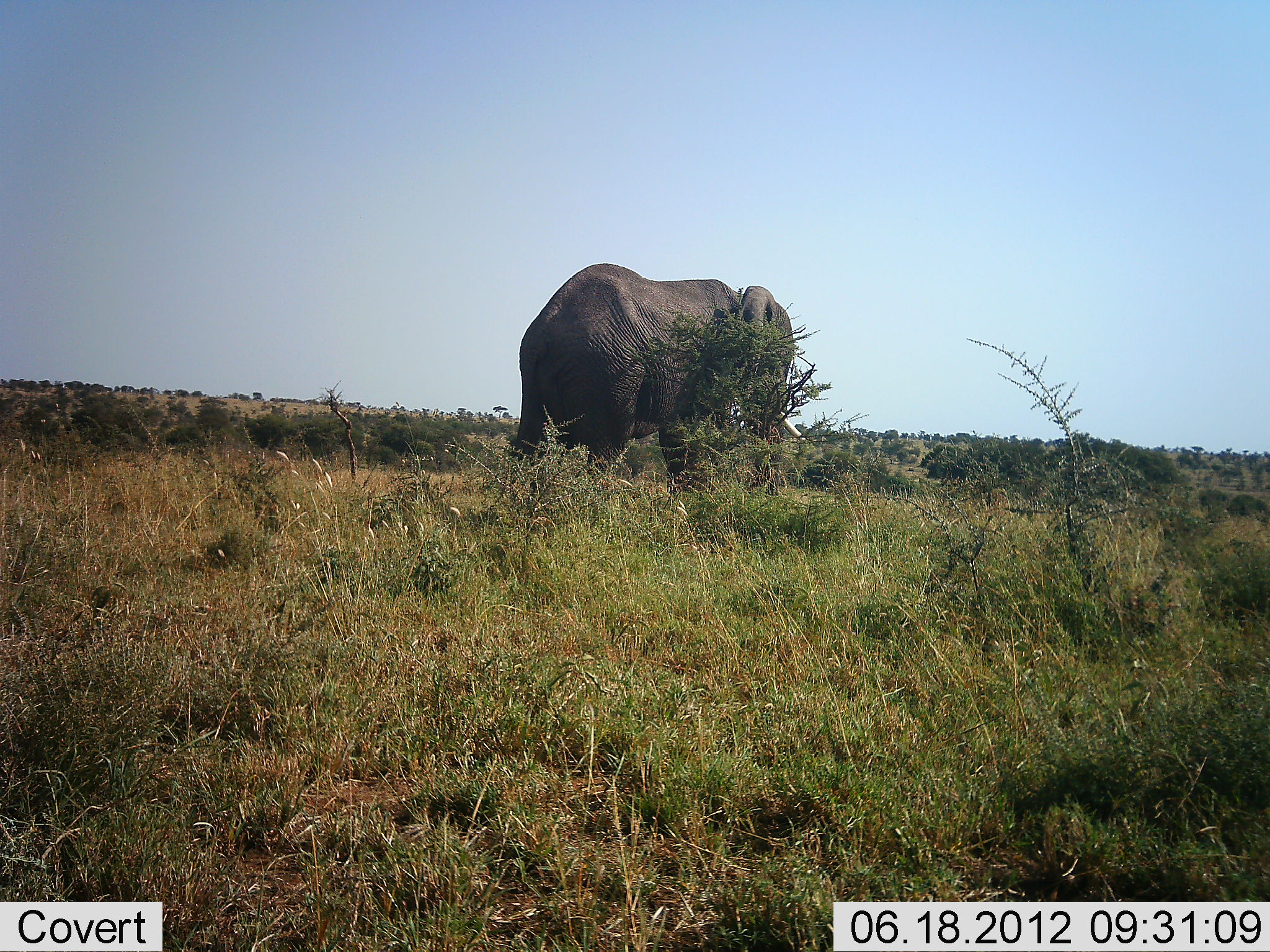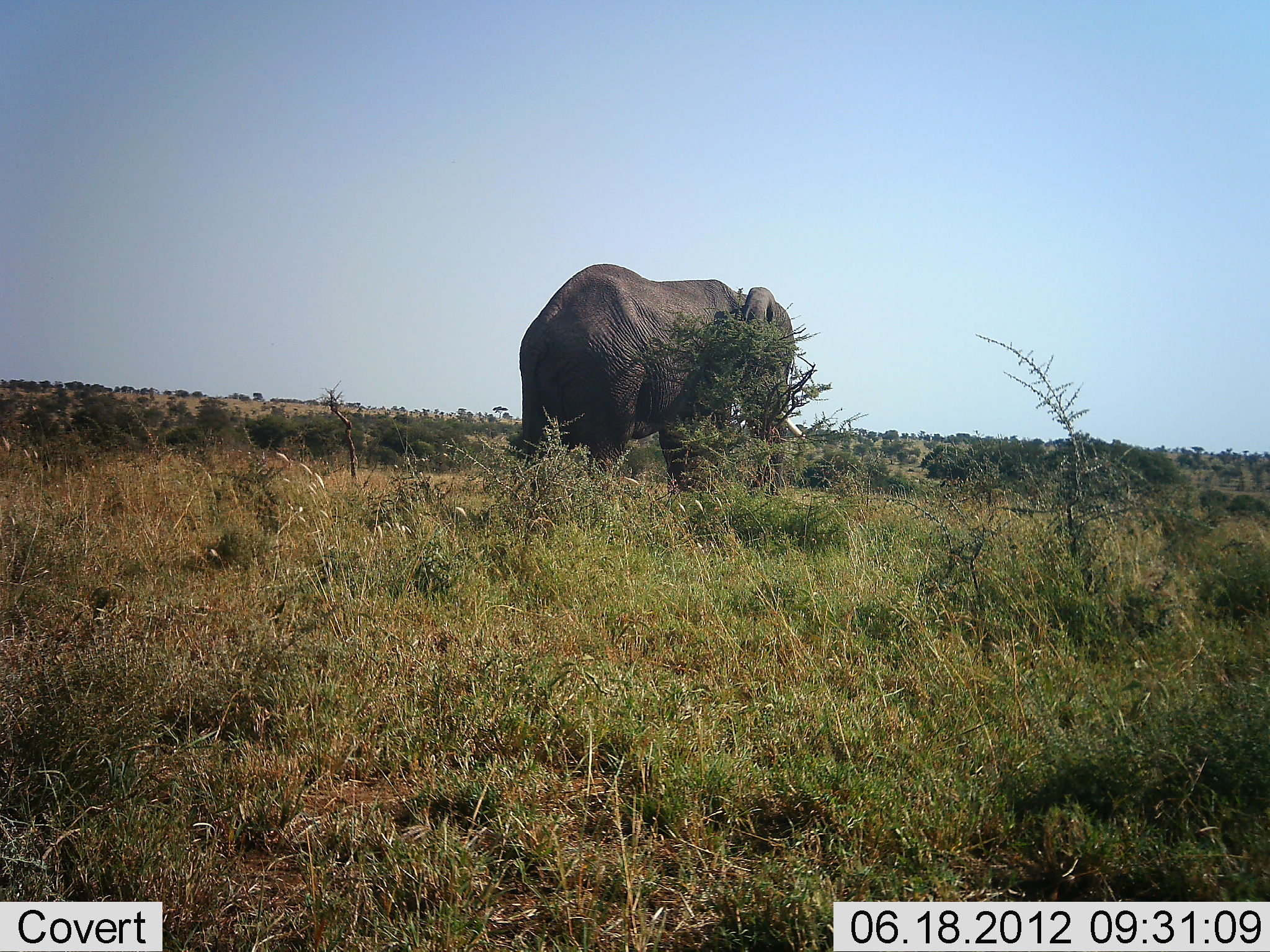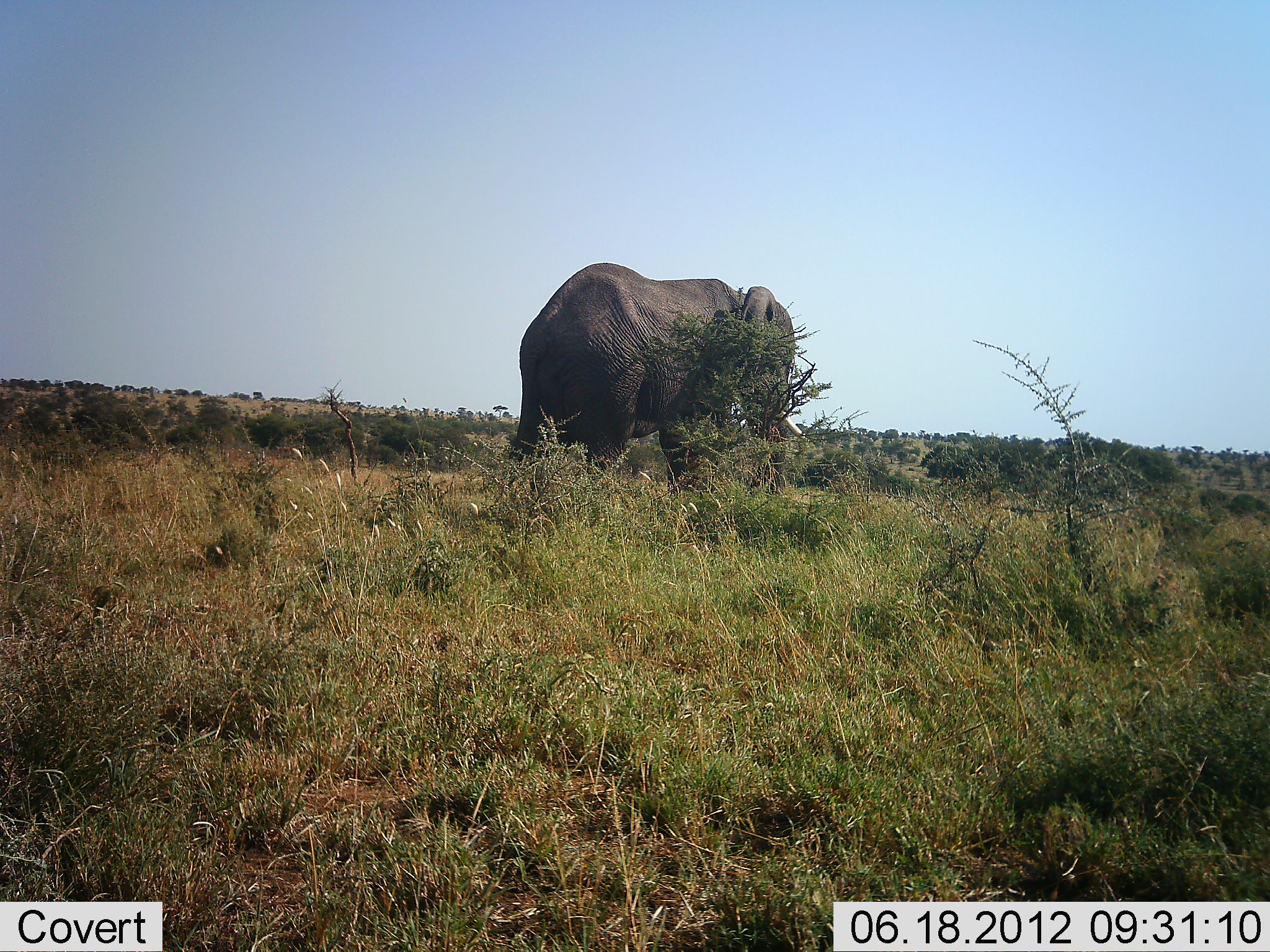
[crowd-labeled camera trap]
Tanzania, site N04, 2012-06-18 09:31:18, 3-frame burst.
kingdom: Animalia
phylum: Chordata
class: Mammalia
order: Proboscidea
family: Elephantidae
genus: Loxodonta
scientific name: Loxodonta africana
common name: african bush elephant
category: elephant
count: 1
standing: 80%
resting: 0%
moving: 10%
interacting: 0%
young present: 0%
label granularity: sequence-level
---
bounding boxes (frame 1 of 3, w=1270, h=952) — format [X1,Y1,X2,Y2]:
animal: [508,262,808,505]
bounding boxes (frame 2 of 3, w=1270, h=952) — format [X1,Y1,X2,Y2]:
animal: [511,262,809,525]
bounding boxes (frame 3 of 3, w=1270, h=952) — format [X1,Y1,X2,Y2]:
animal: [508,262,810,508]